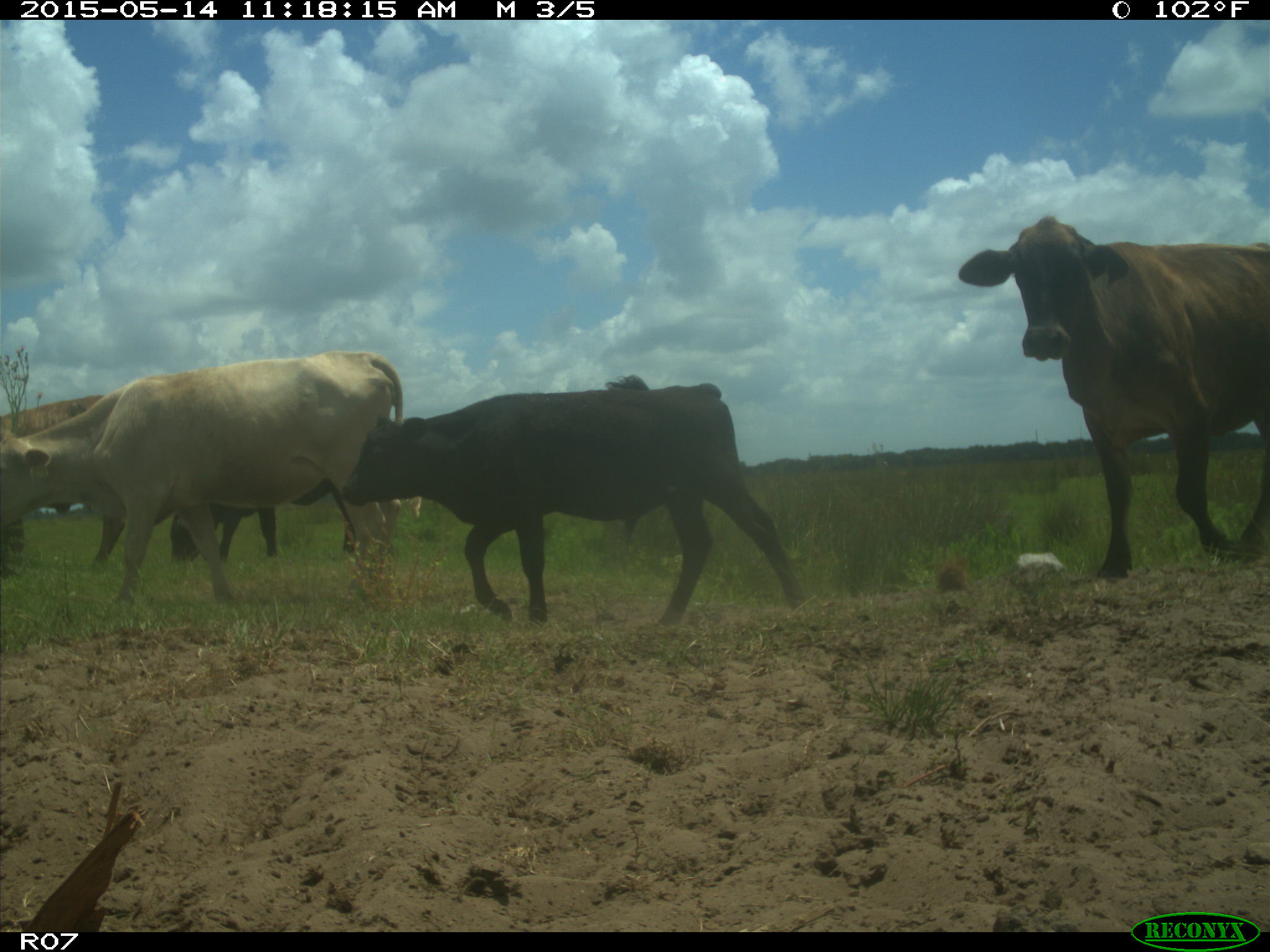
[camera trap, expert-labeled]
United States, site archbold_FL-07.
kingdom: Animalia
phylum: Chordata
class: Mammalia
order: Artiodactyla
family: Bovidae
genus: Bos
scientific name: Bos taurus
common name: domestic cow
Bos taurus (domestic cow).